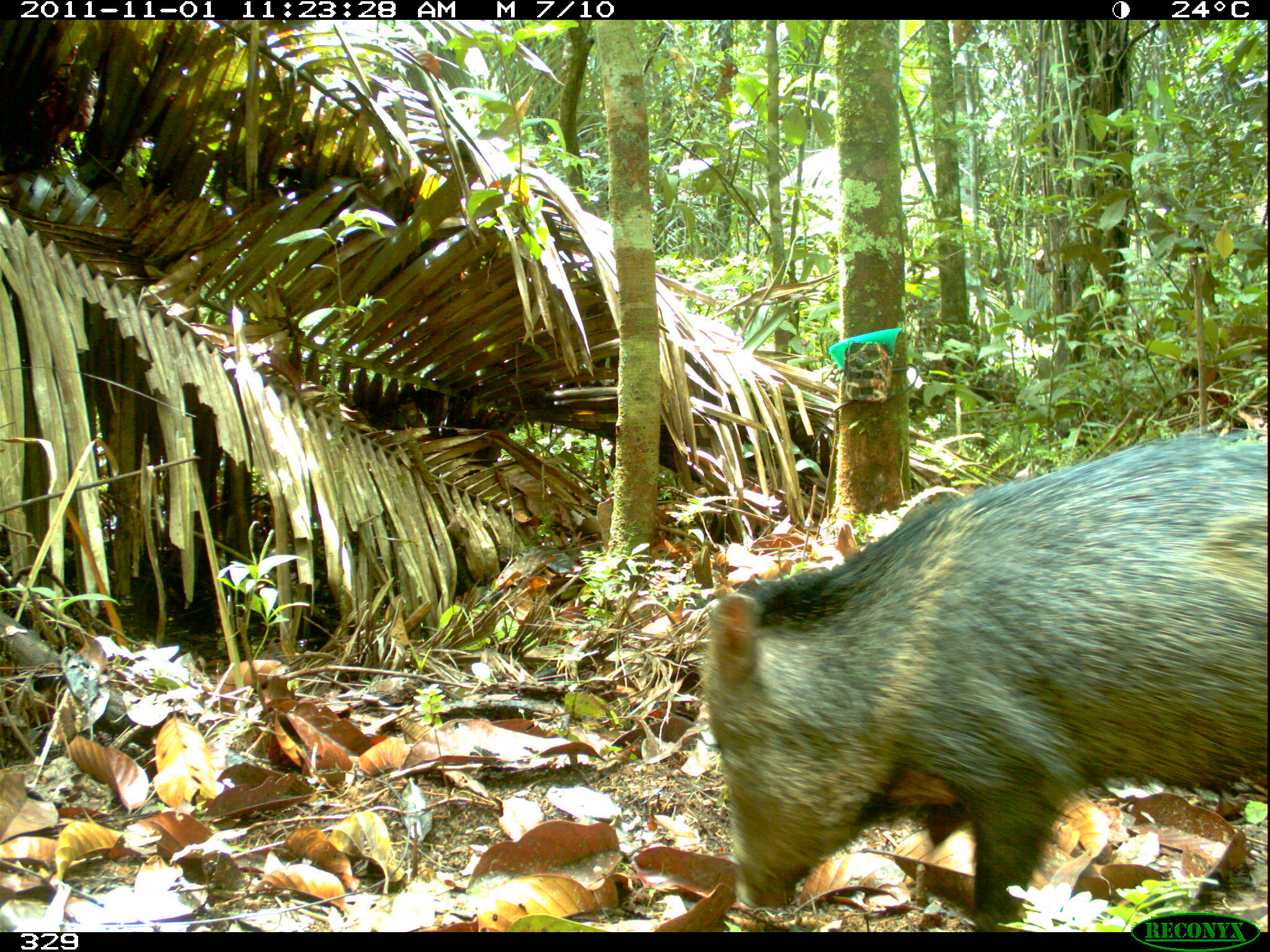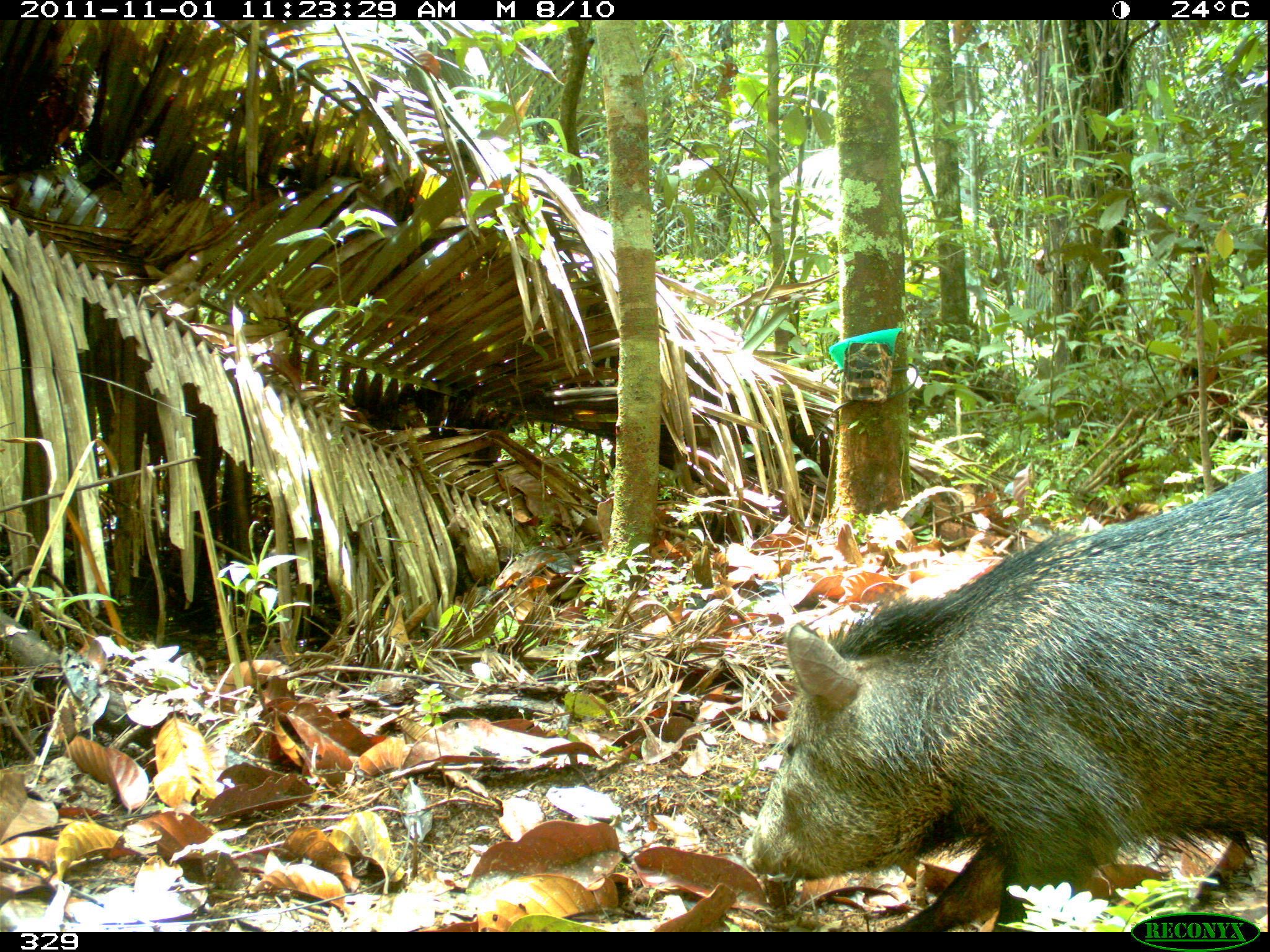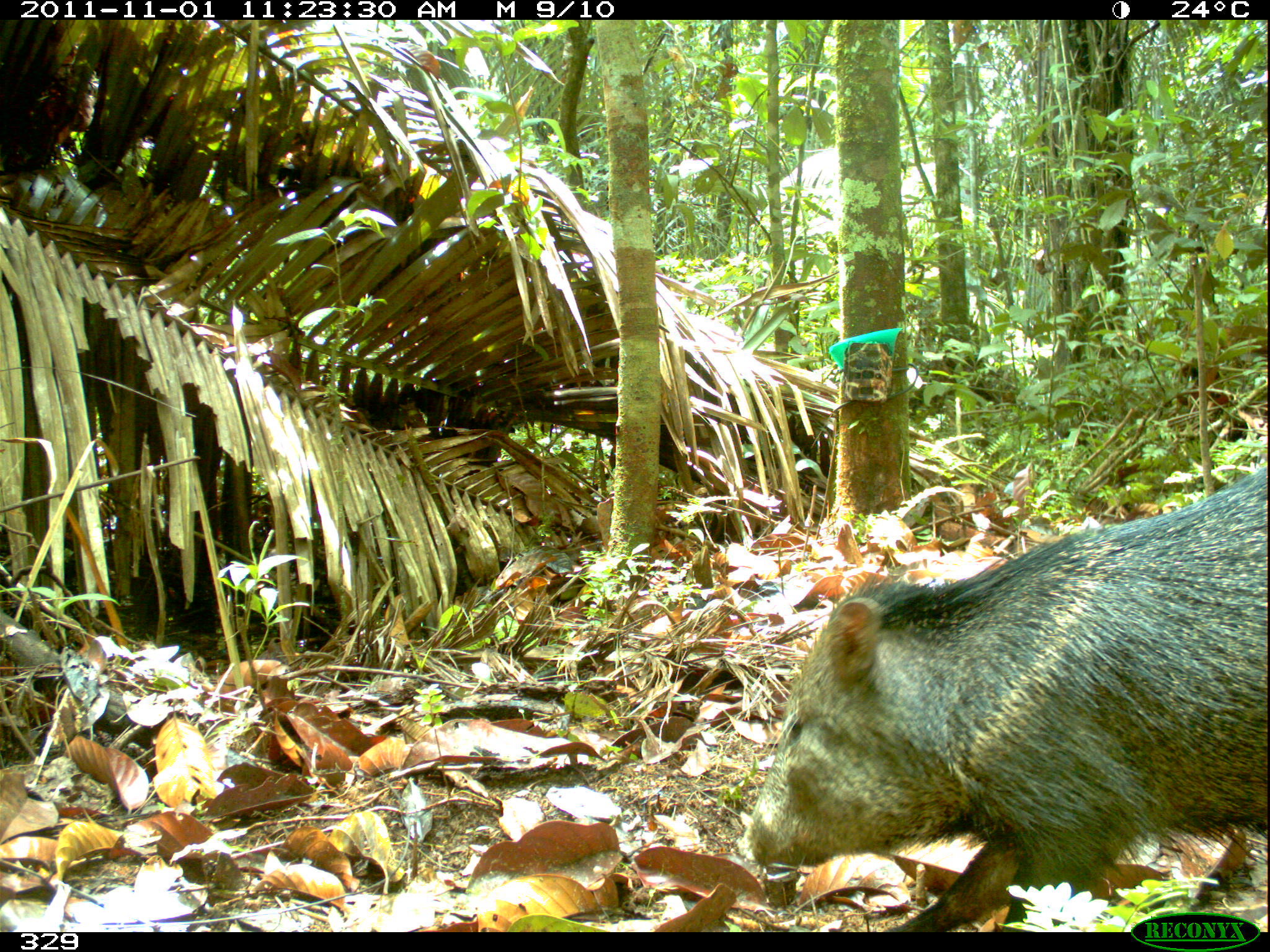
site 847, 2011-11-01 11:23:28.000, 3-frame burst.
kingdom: Animalia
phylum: Chordata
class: Mammalia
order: Artiodactyla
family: Tayassuidae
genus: Pecari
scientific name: Pecari tajacu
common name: collared peccary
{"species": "Pecari tajacu (collared peccary)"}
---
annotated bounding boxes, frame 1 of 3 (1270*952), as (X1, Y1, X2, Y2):
pecari tajacu: (699, 434, 1269, 930)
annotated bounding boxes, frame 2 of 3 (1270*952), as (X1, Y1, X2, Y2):
pecari tajacu: (739, 460, 1267, 930)